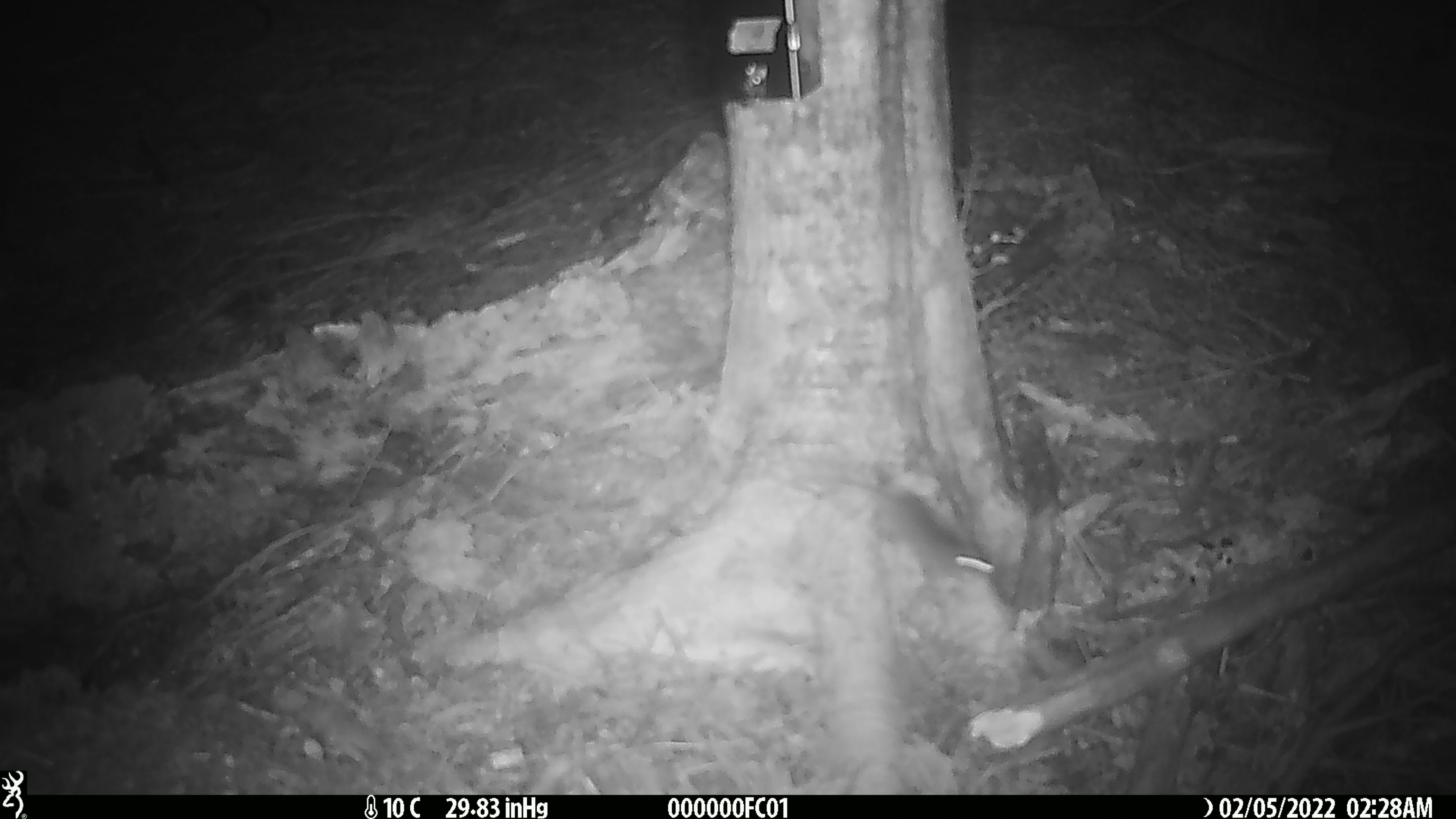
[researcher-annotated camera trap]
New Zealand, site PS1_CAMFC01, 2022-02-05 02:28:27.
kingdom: Animalia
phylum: Chordata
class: Mammalia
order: Rodentia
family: Muridae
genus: Mus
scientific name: Mus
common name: mouse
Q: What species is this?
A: Mouse (Mus).